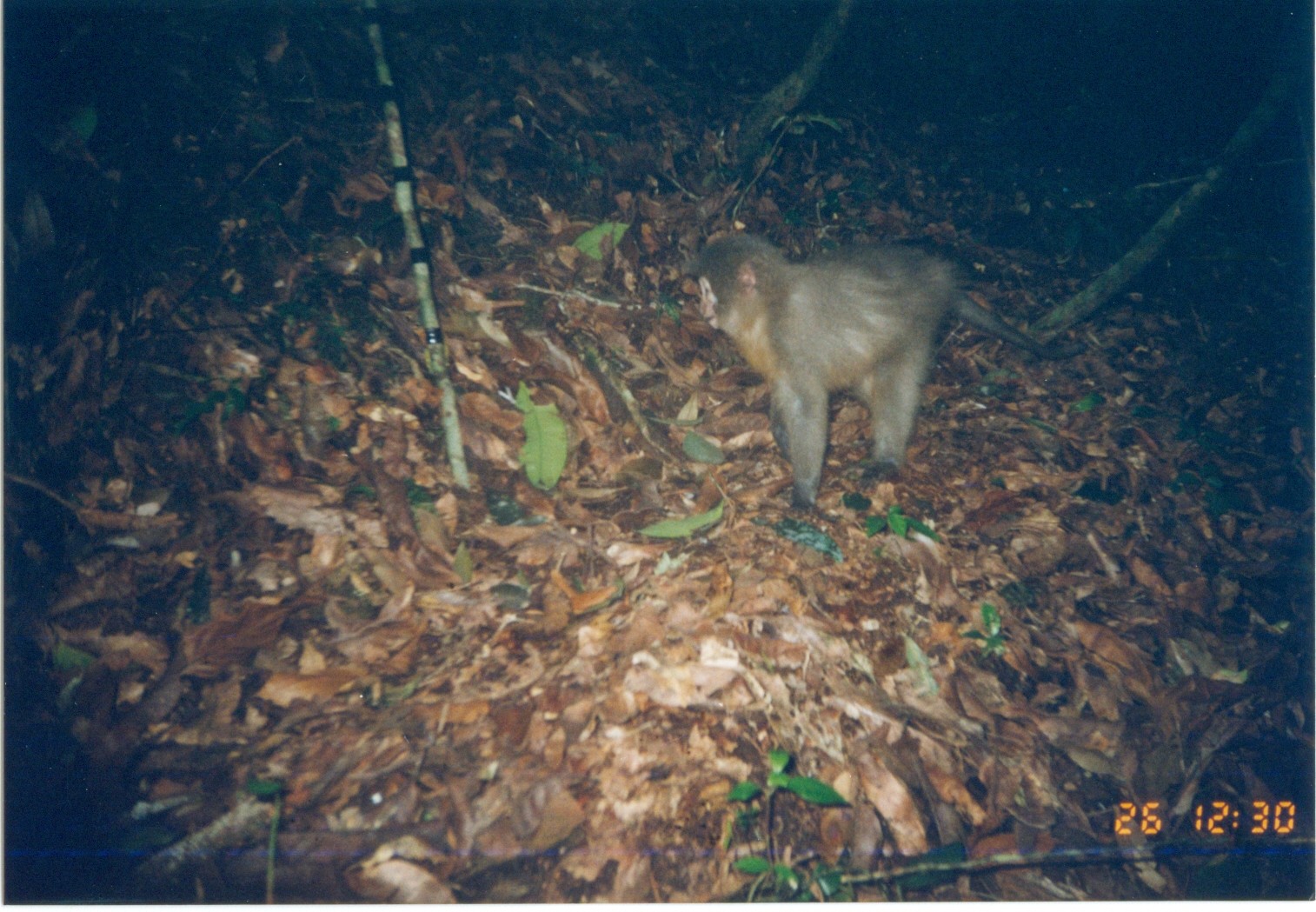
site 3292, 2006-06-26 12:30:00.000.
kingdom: Animalia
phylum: Chordata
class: Mammalia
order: Primates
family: Cercopithecidae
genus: Cercocebus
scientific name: Cercocebus sanjei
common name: sanje mangabey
Cercocebus sanjei (sanje mangabey), count 1.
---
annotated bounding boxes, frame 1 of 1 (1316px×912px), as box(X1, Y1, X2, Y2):
cercocebus sanjei: box(690, 224, 1088, 515)